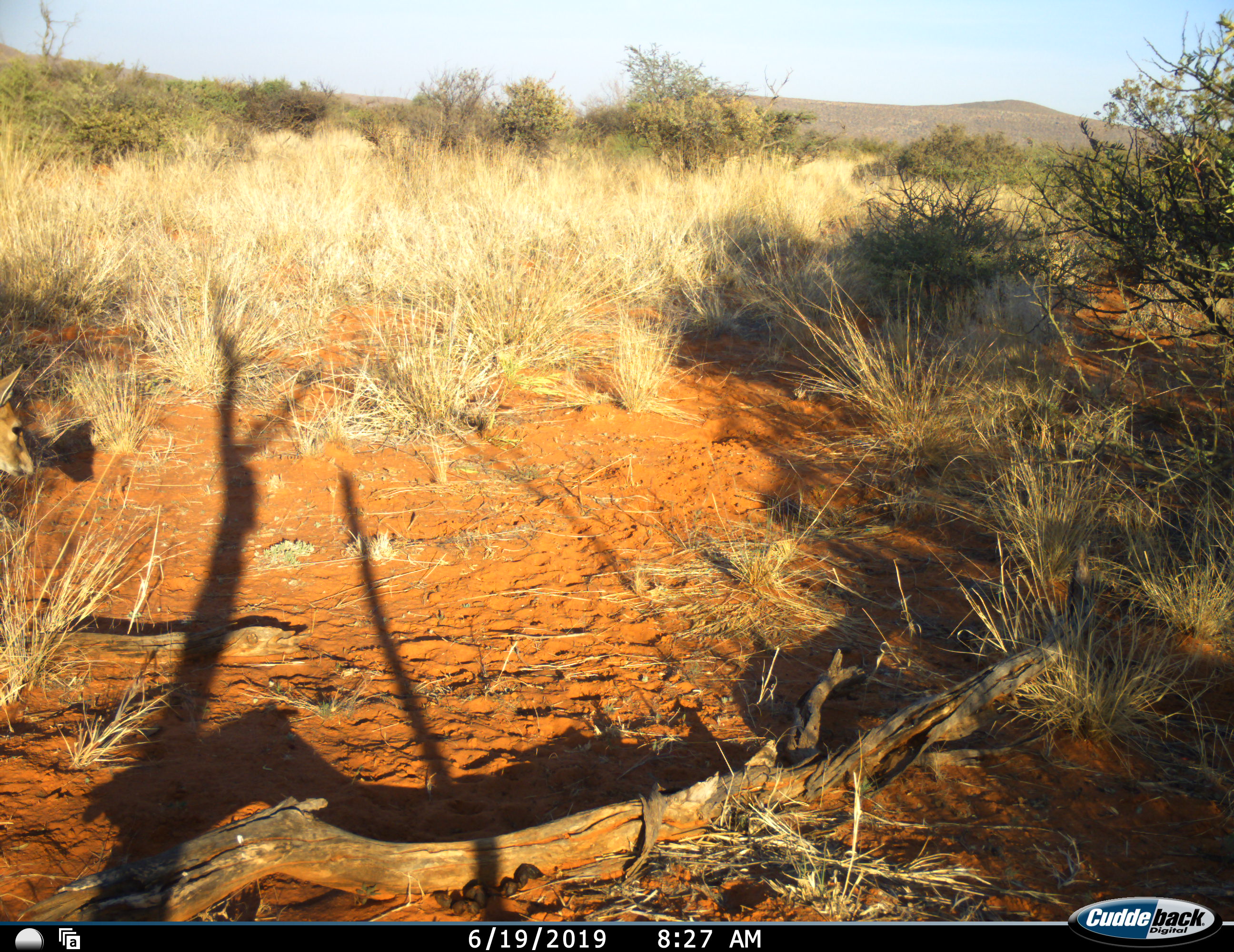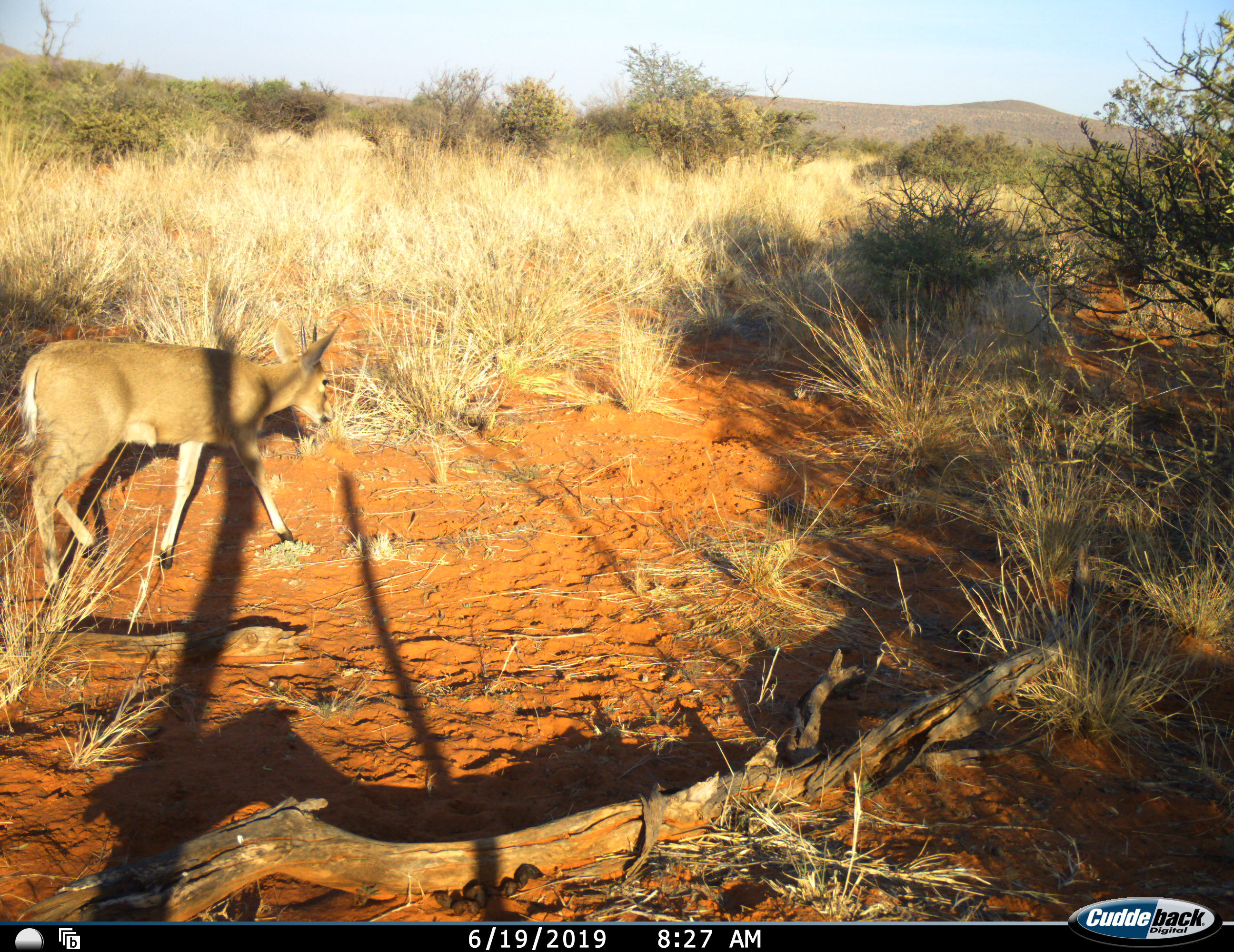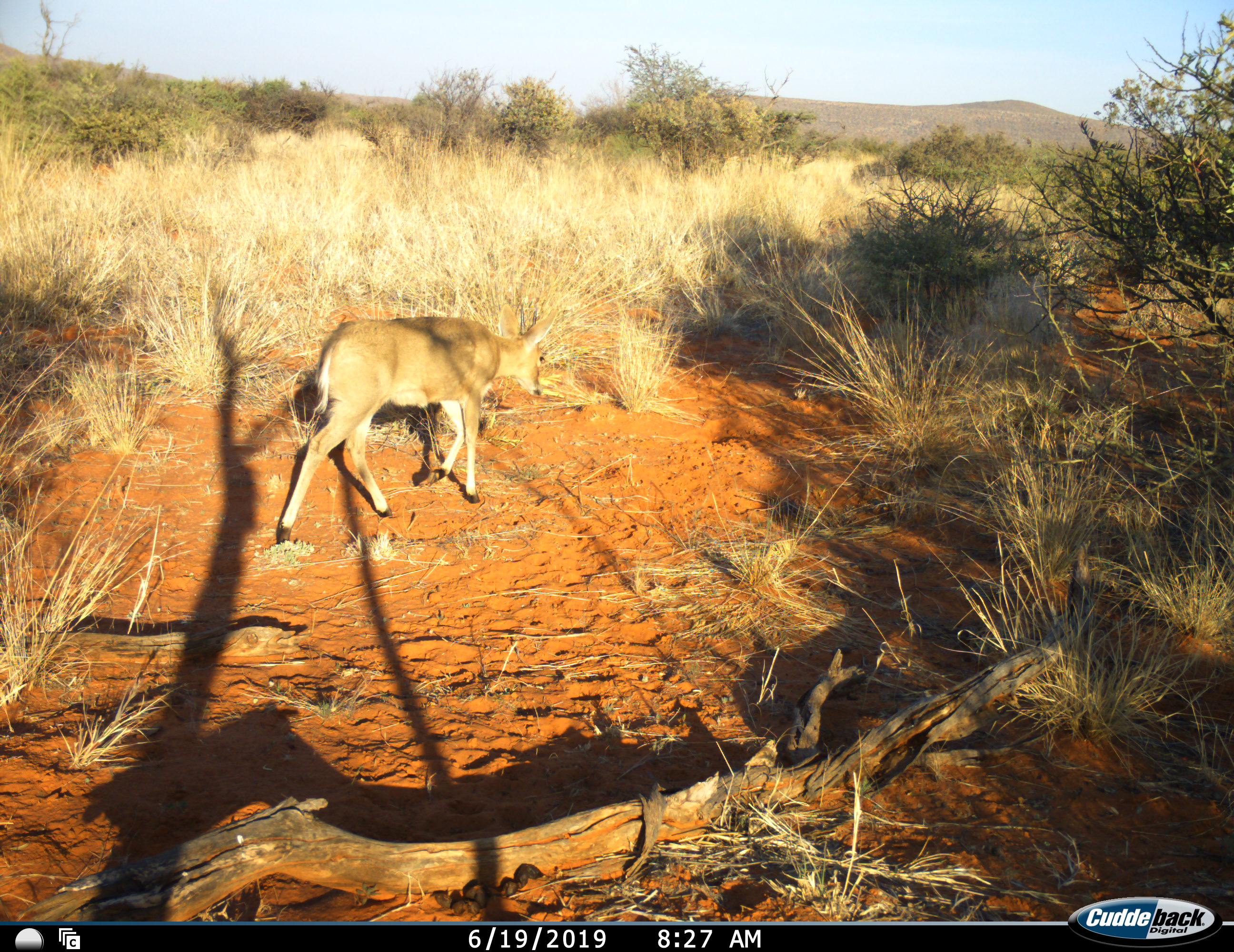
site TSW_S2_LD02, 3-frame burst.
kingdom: Animalia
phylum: Chordata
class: Mammalia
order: Artiodactyla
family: Bovidae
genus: Sylvicapra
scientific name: Sylvicapra grimmia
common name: common duiker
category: duikercommongrey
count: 1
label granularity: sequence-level